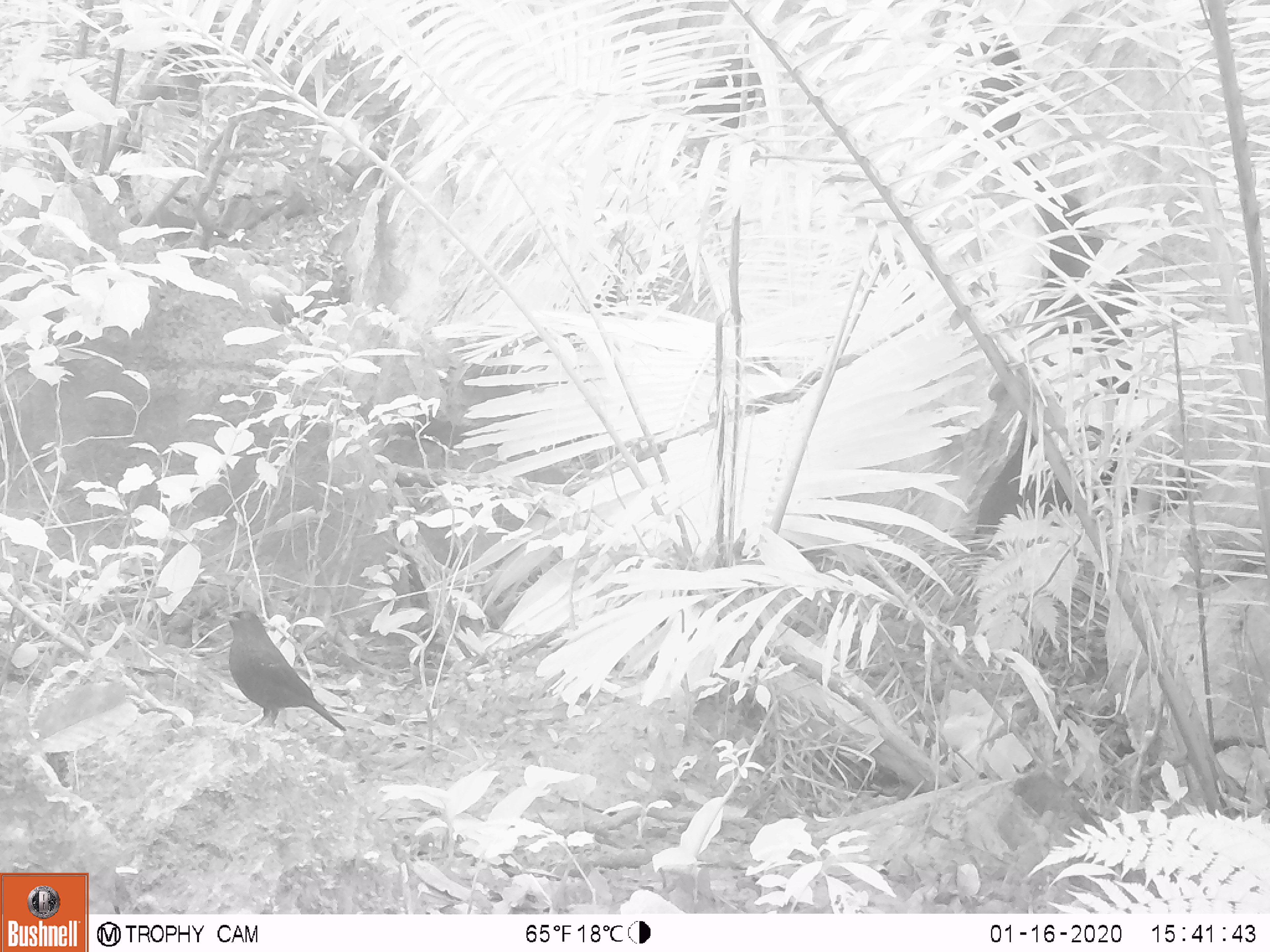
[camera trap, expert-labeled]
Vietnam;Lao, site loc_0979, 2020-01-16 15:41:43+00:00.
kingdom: Animalia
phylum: Chordata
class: Aves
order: Passeriformes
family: Muscicapidae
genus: Myophonus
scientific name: Myophonus caeruleus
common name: blue whistling thrush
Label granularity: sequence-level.